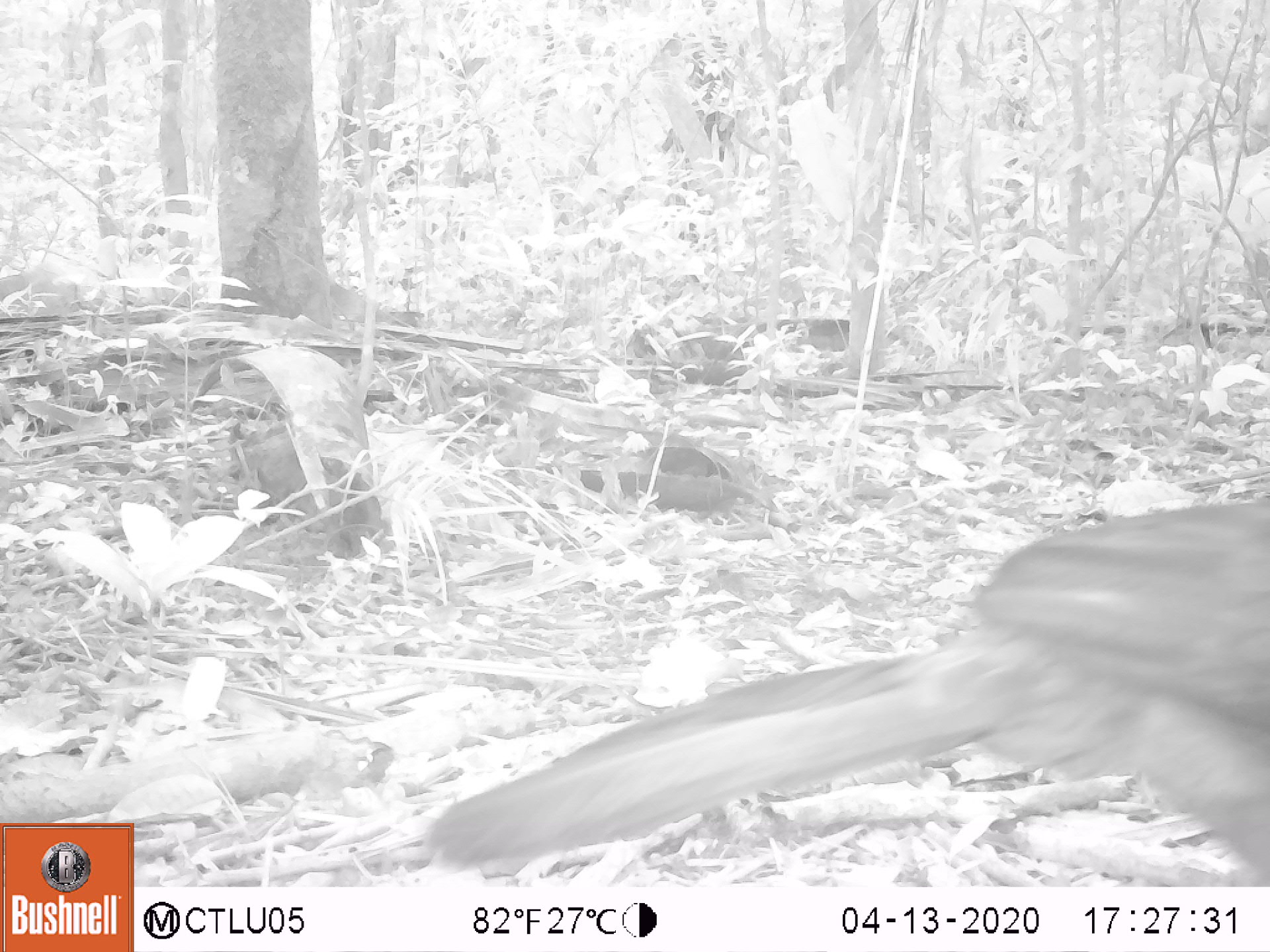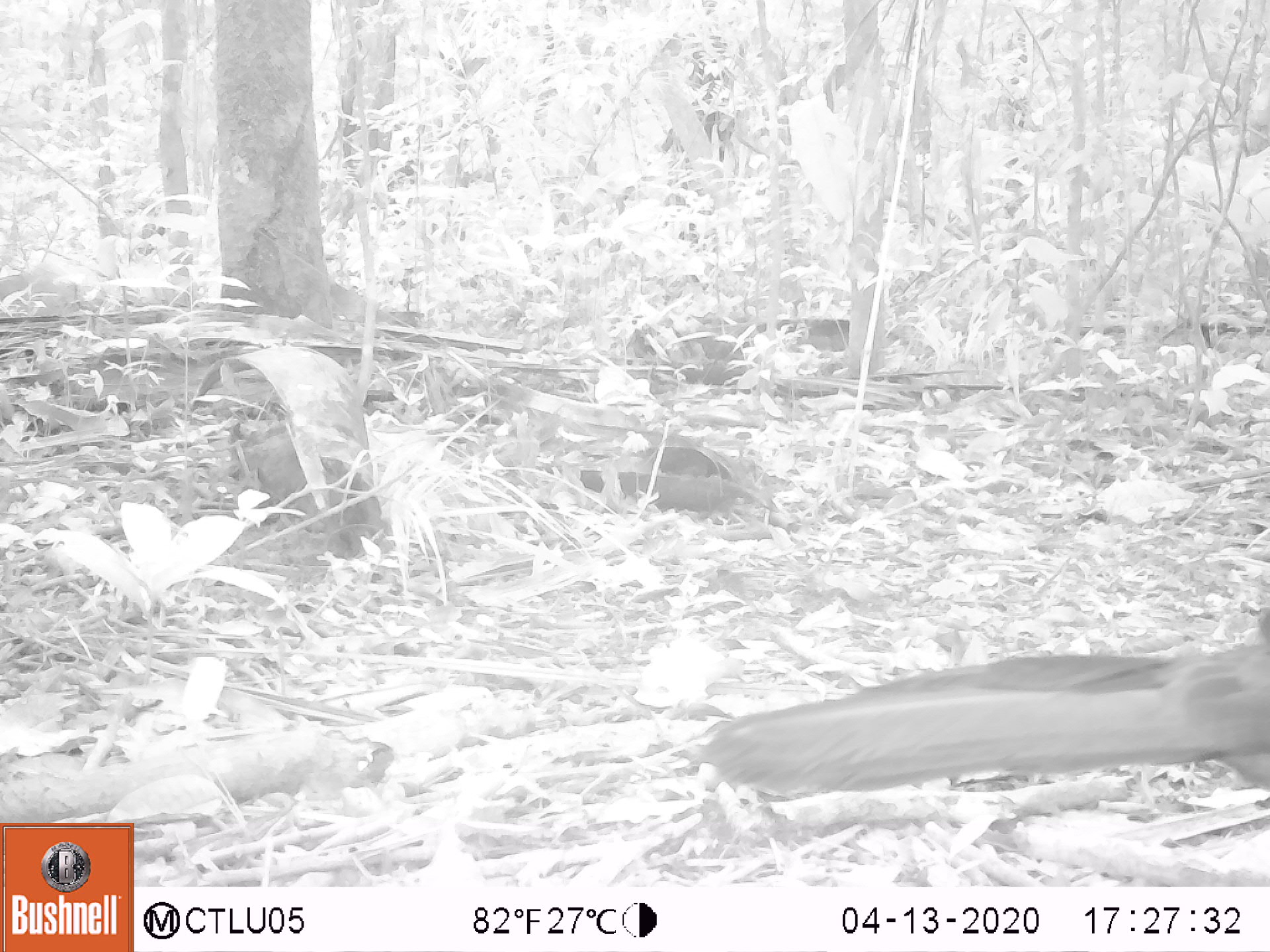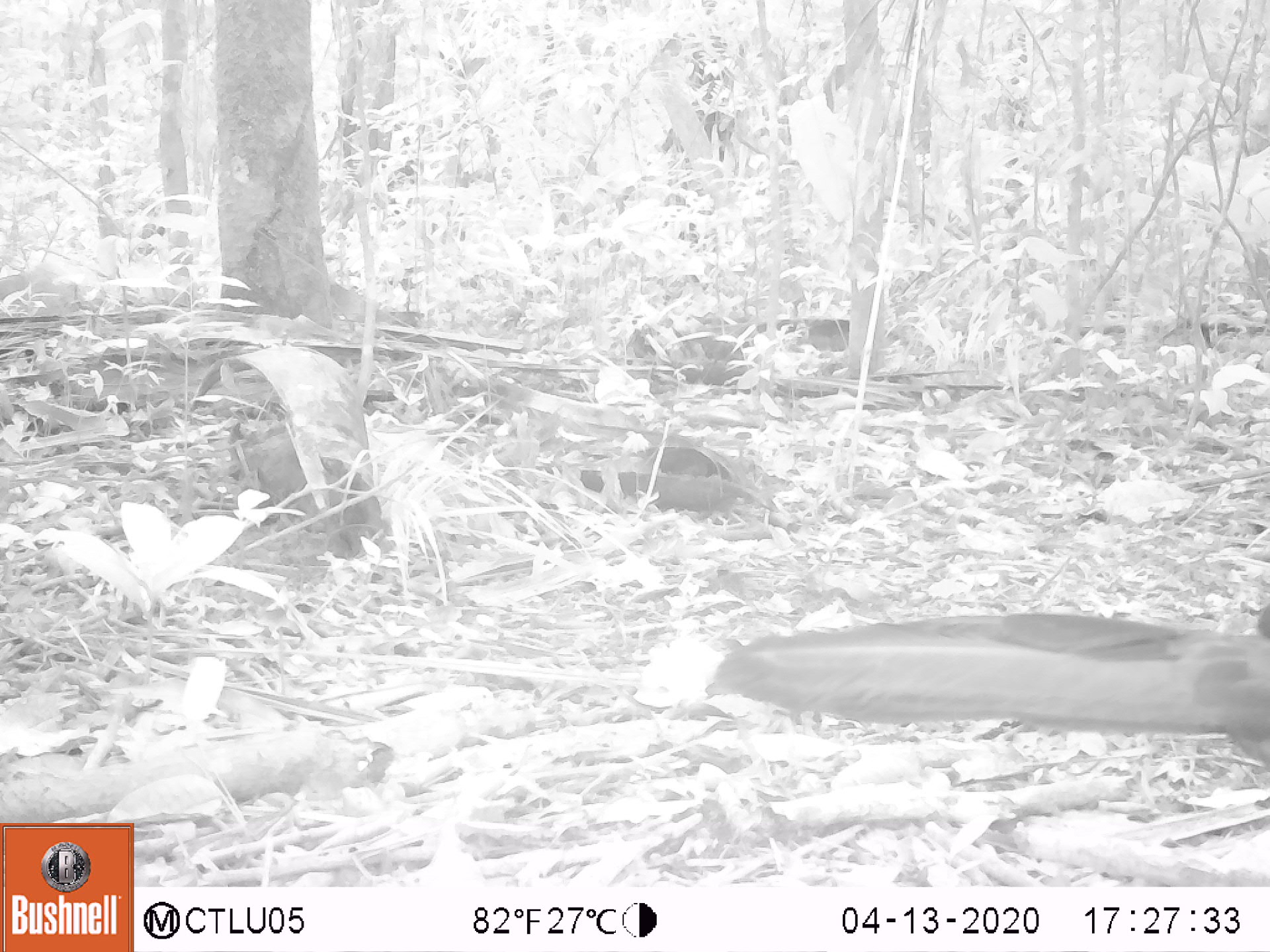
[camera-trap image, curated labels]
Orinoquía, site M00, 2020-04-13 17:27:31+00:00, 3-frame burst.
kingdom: Animalia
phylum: Chordata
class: Aves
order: Galliformes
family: Cracidae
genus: Penelope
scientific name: Penelope jacquacu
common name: spix's guan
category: spixs guan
Spixs guan (spix's guan) (Penelope jacquacu).